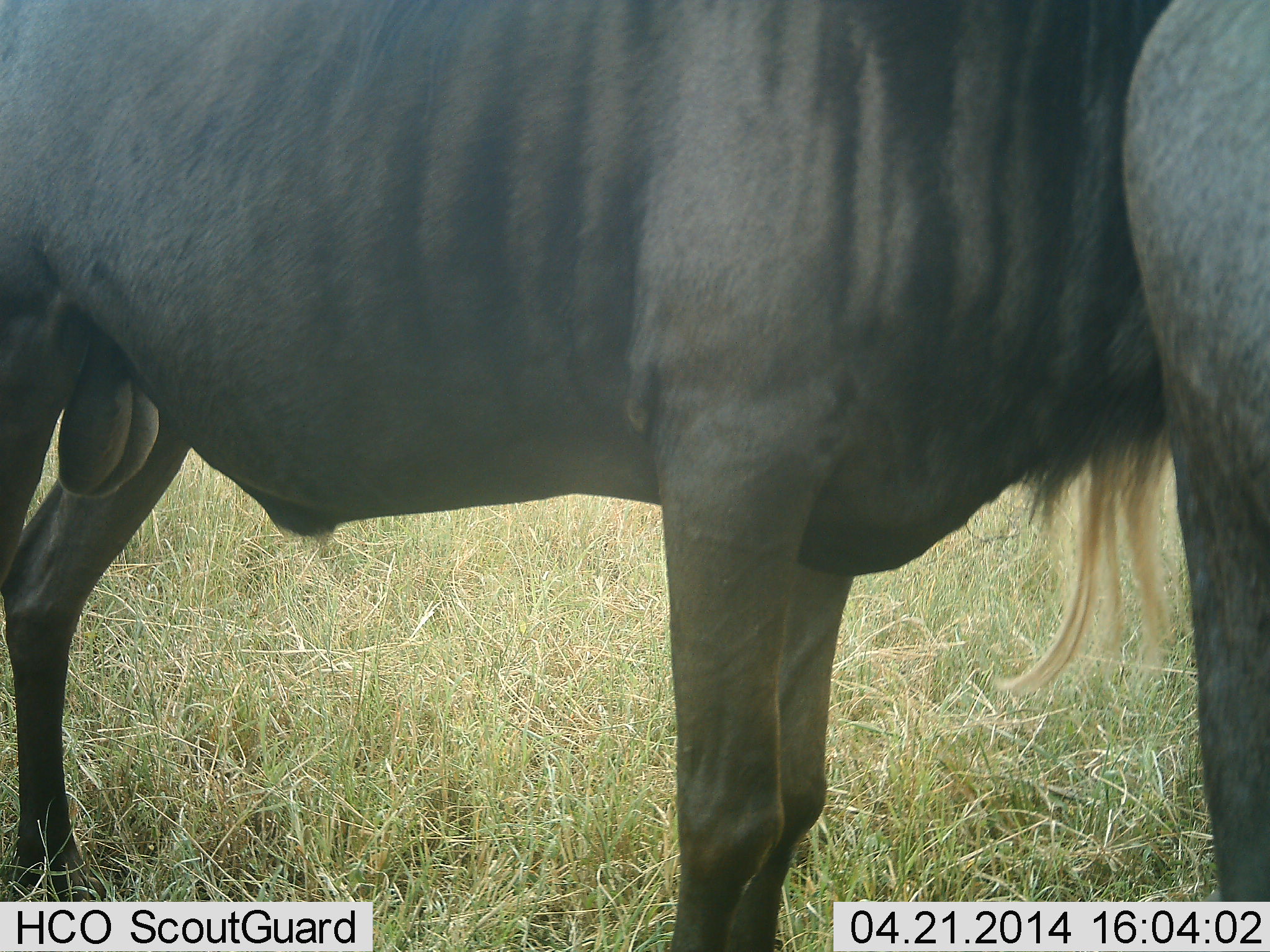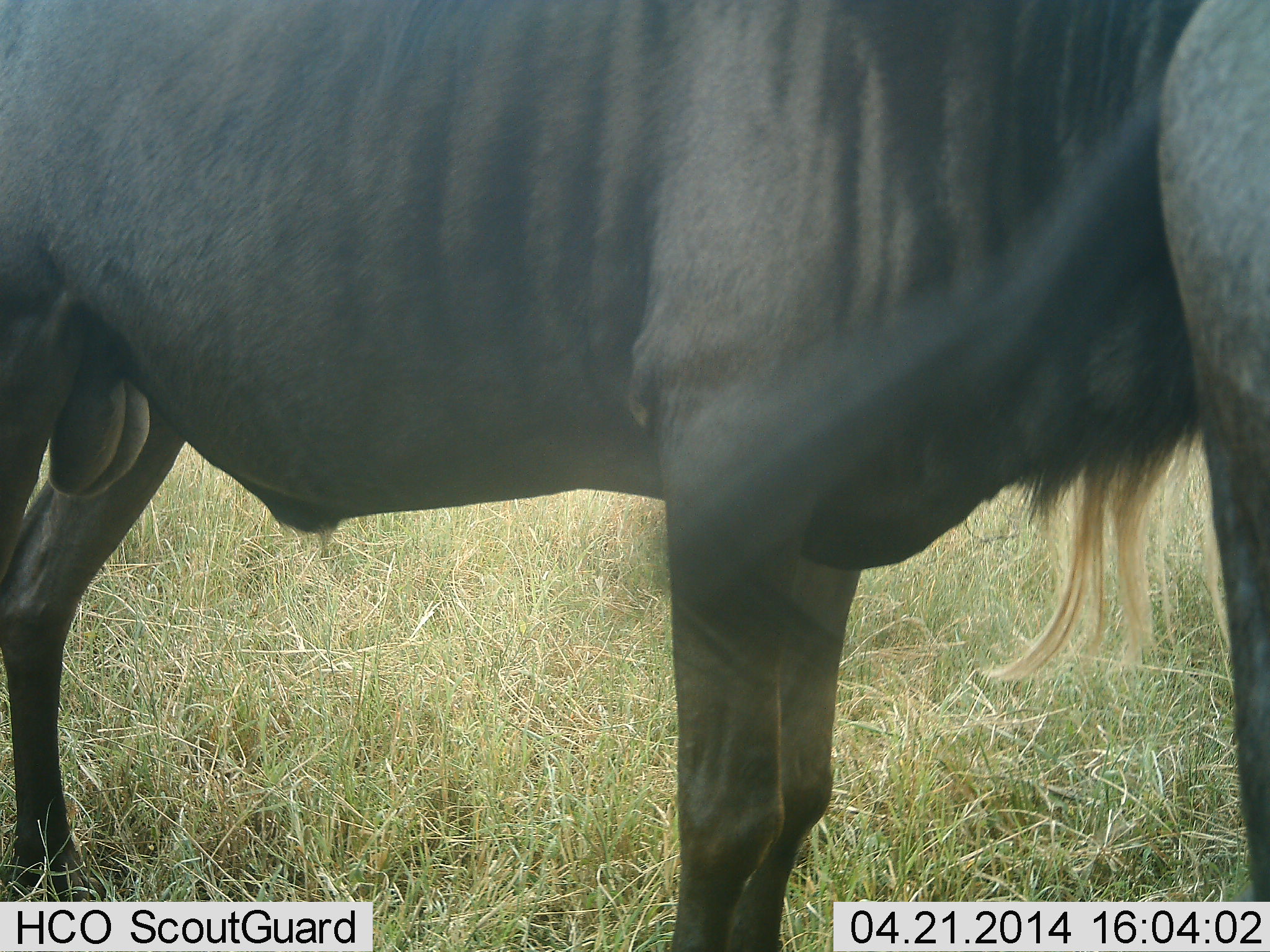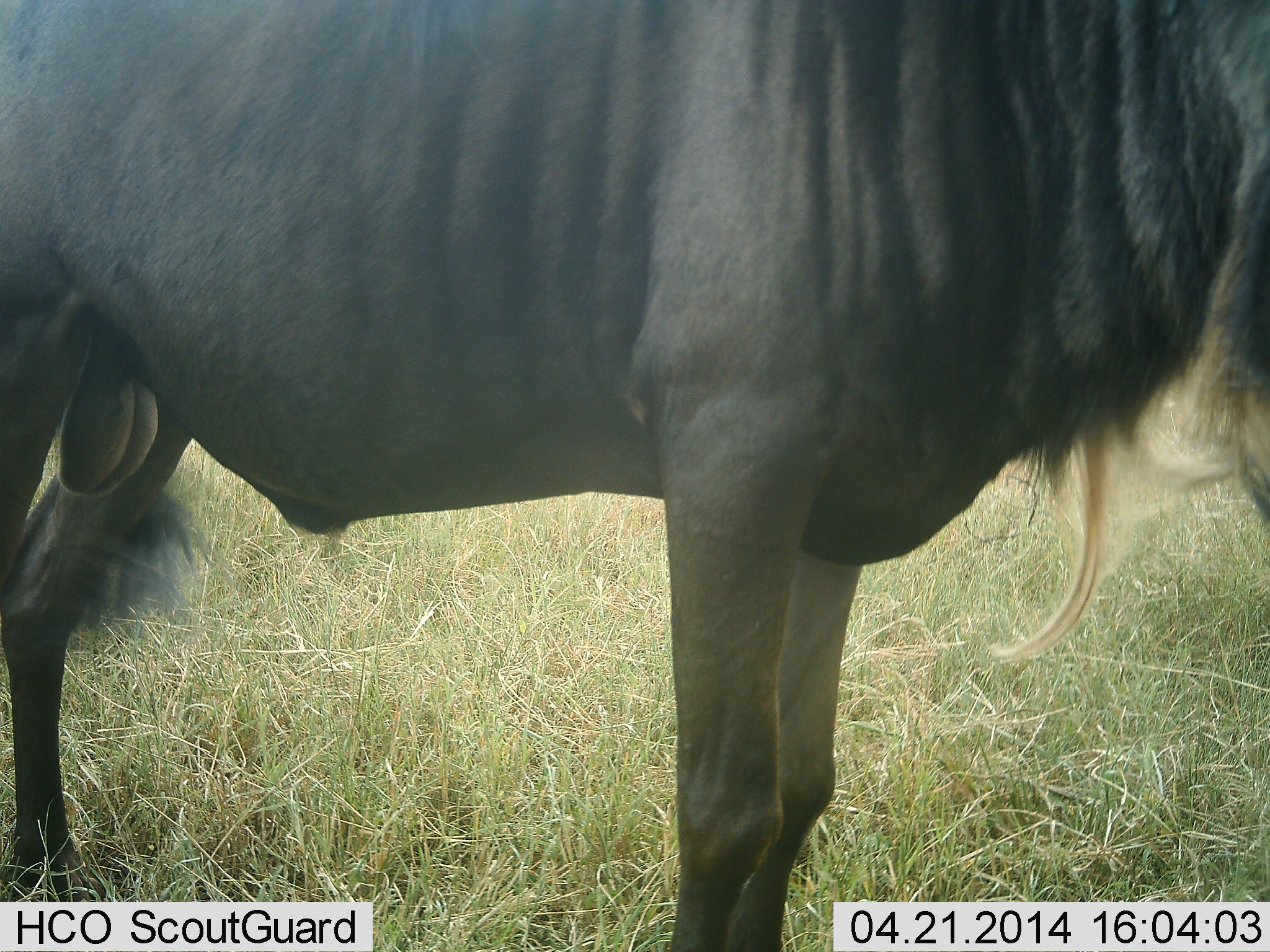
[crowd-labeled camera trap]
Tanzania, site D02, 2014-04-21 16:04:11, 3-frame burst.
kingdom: Animalia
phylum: Chordata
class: Mammalia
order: Artiodactyla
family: Bovidae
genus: Connochaetes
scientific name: Connochaetes taurinus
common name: blue wildebeest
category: wildebeest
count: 2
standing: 100%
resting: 0%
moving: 0%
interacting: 0%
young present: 0%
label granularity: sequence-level